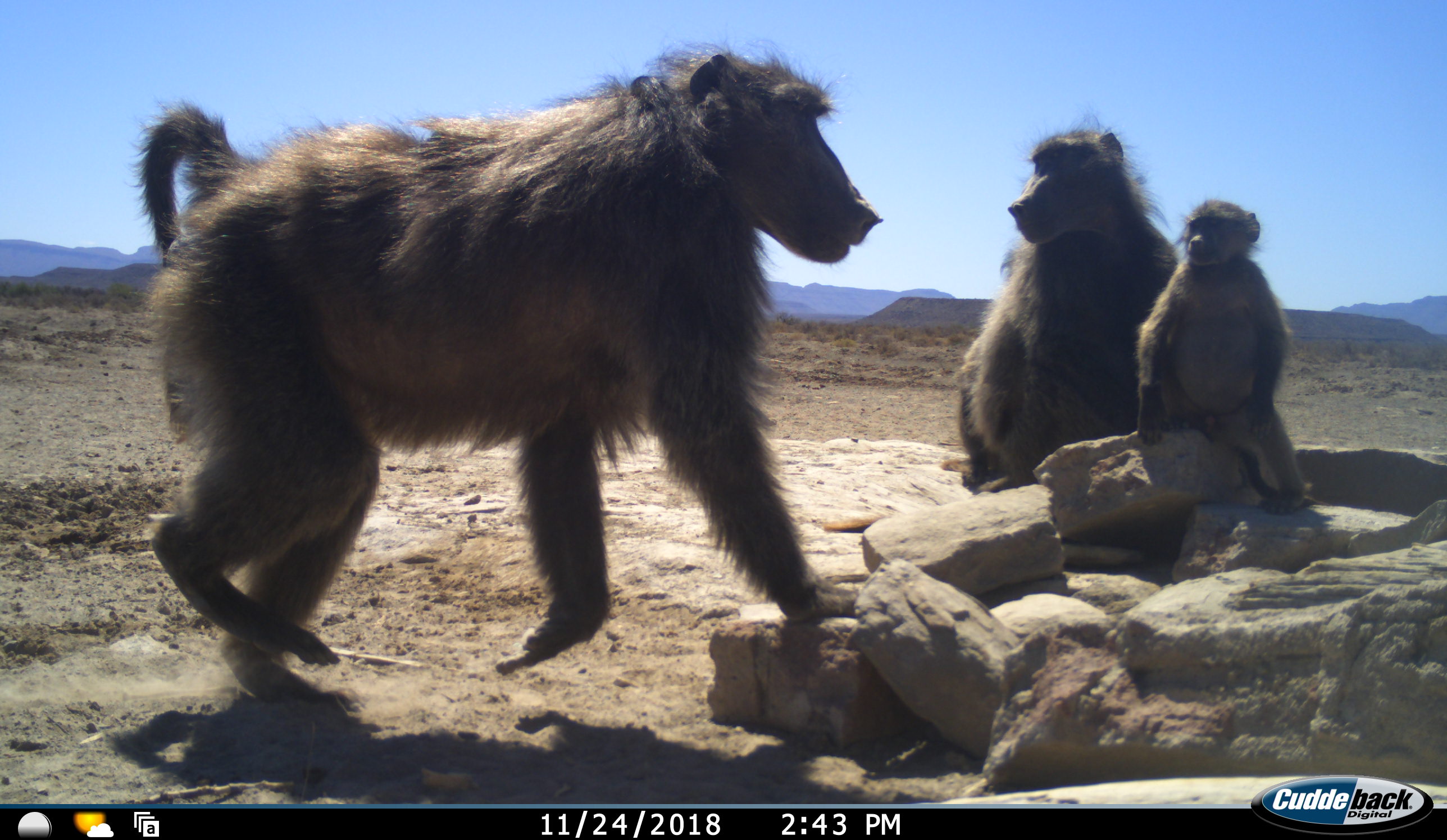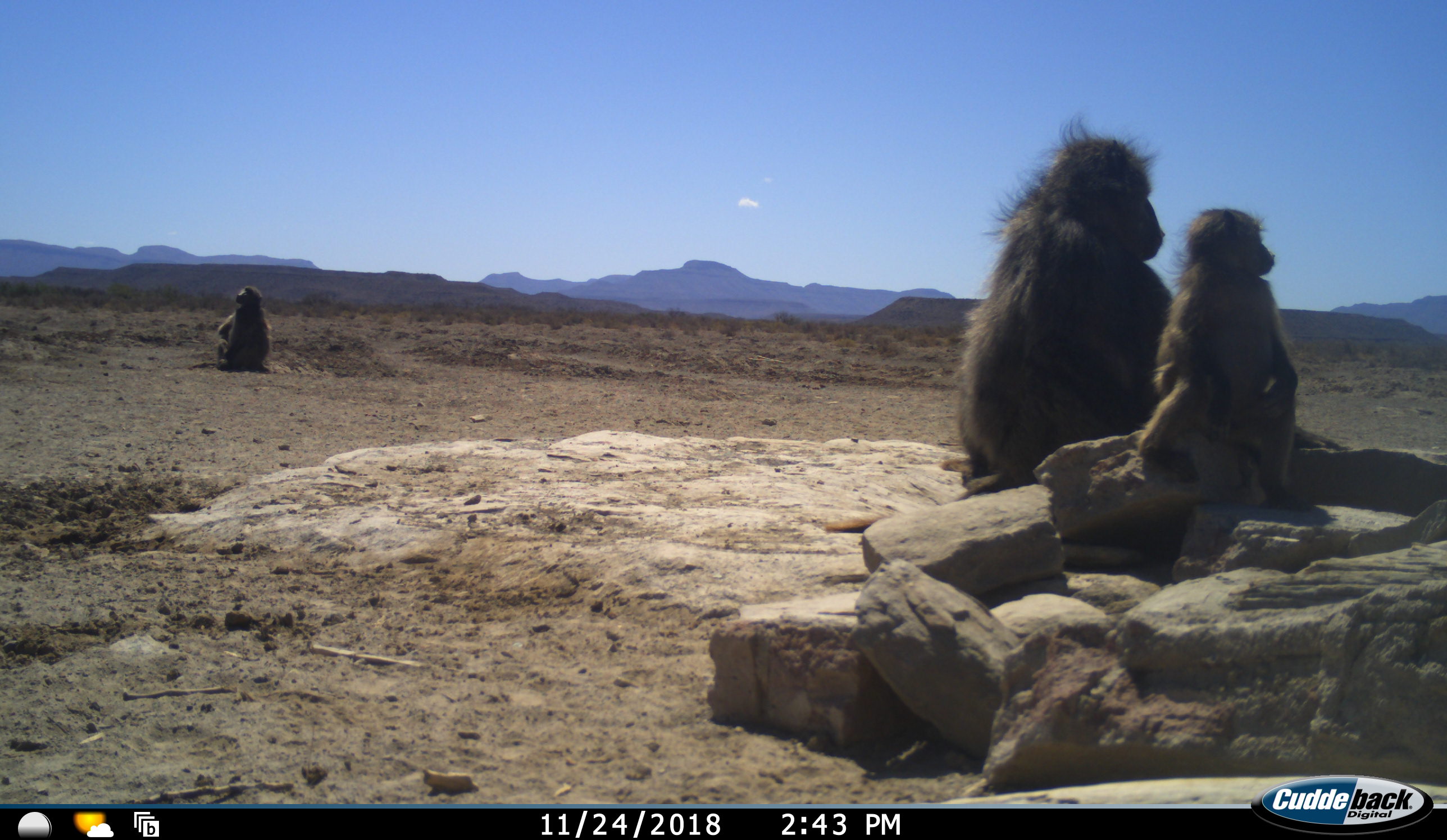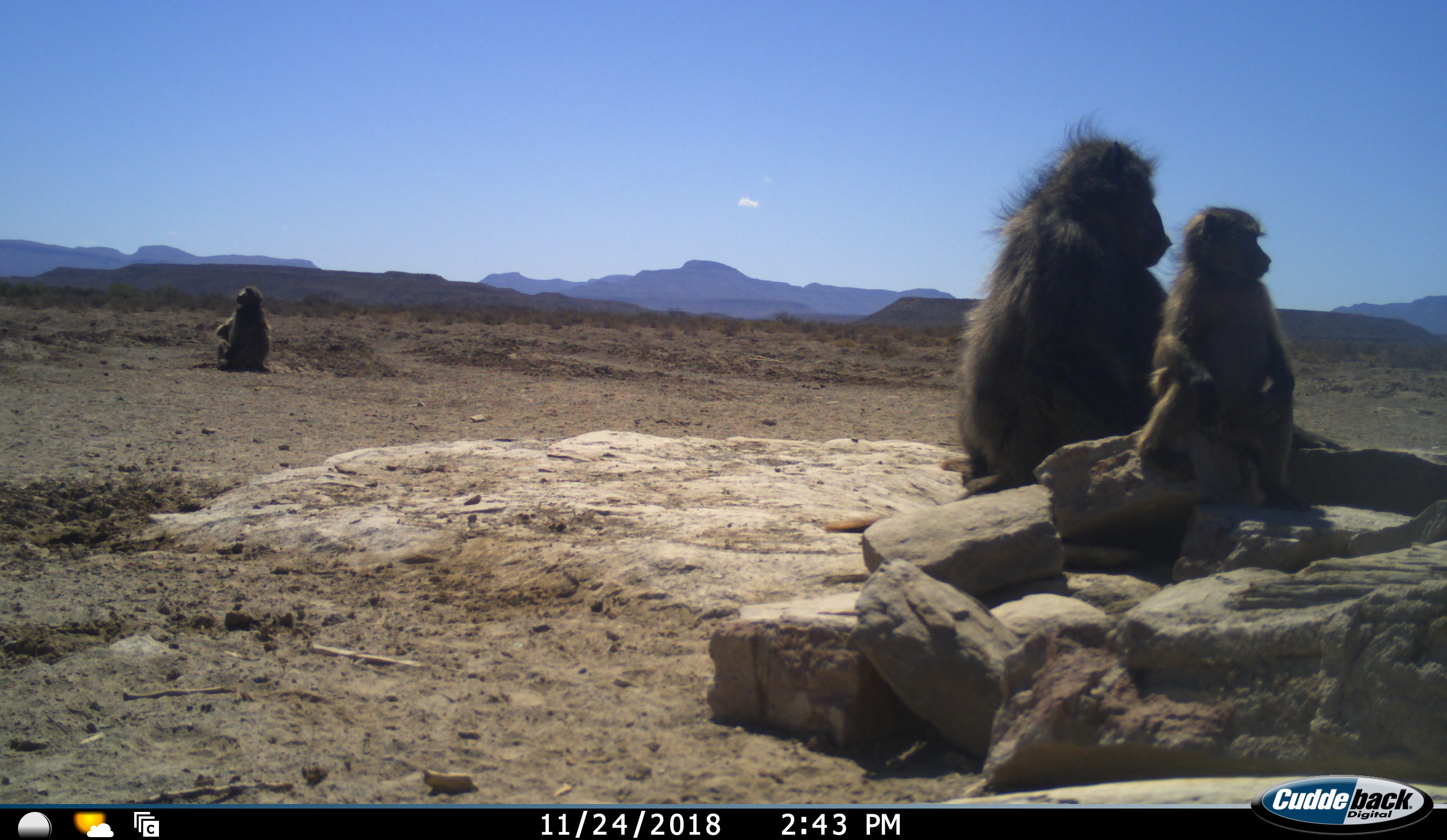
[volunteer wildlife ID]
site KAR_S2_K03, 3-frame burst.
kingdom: Animalia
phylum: Chordata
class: Mammalia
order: Primates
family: Cercopithecidae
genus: Papio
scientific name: Papio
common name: baboon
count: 4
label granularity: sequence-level